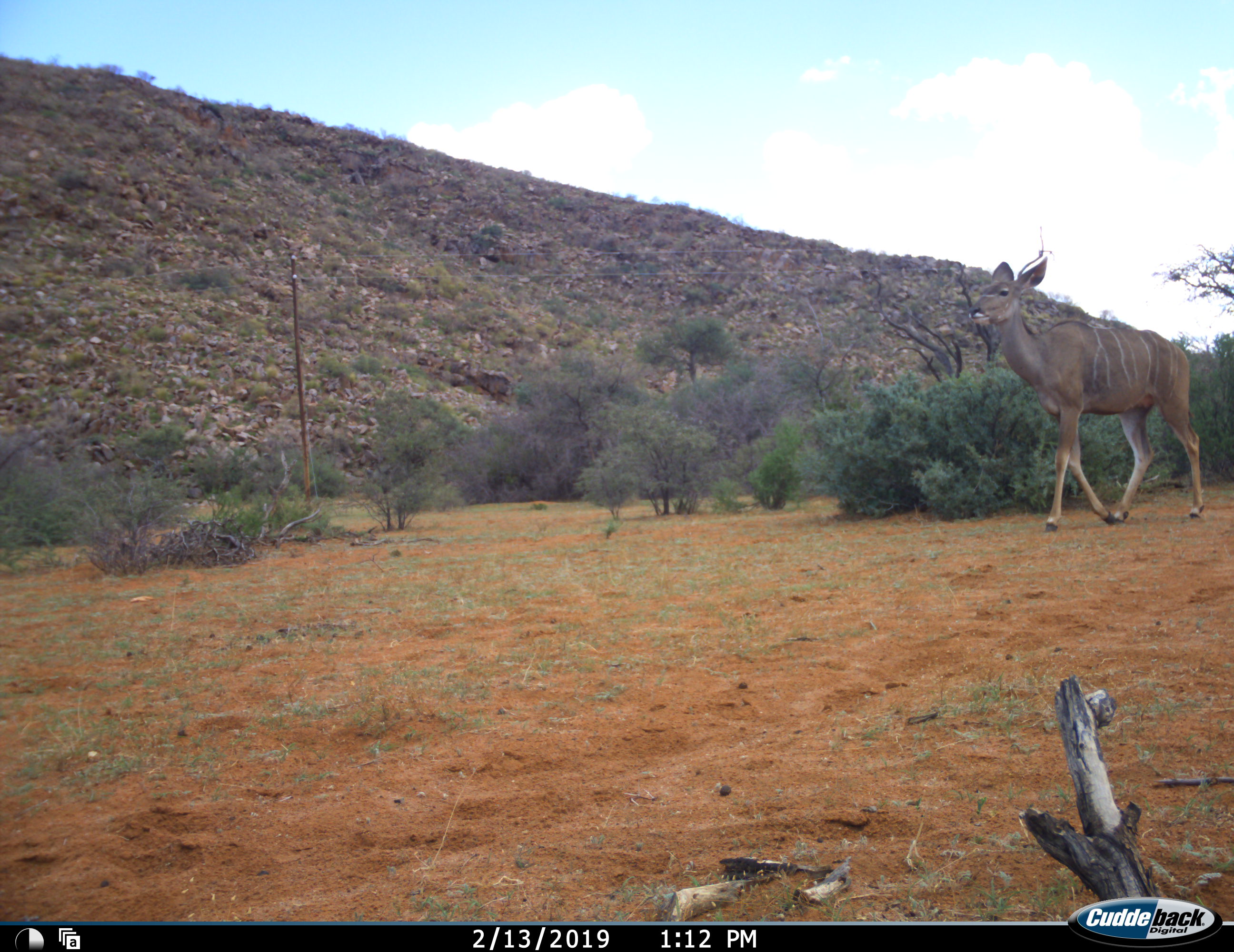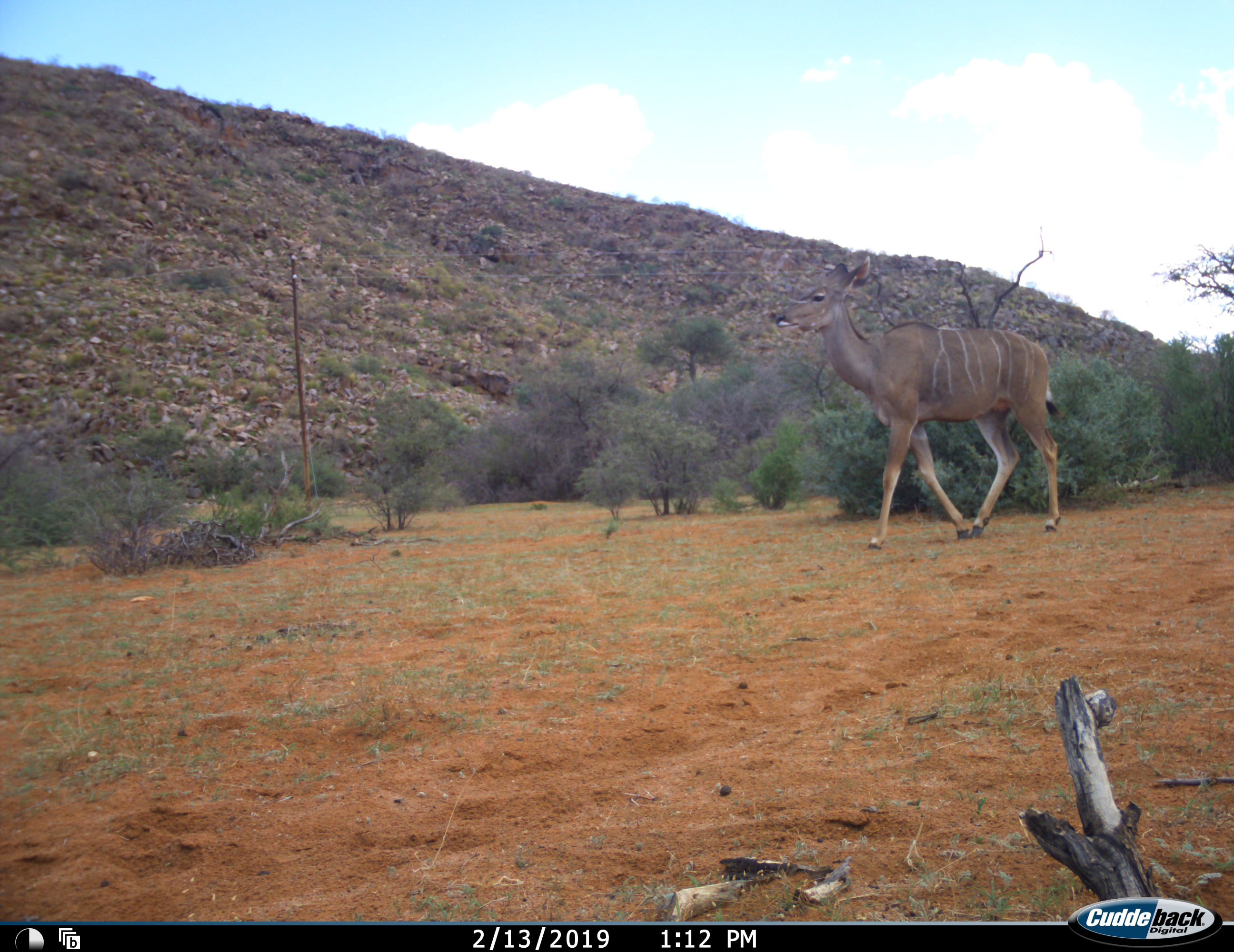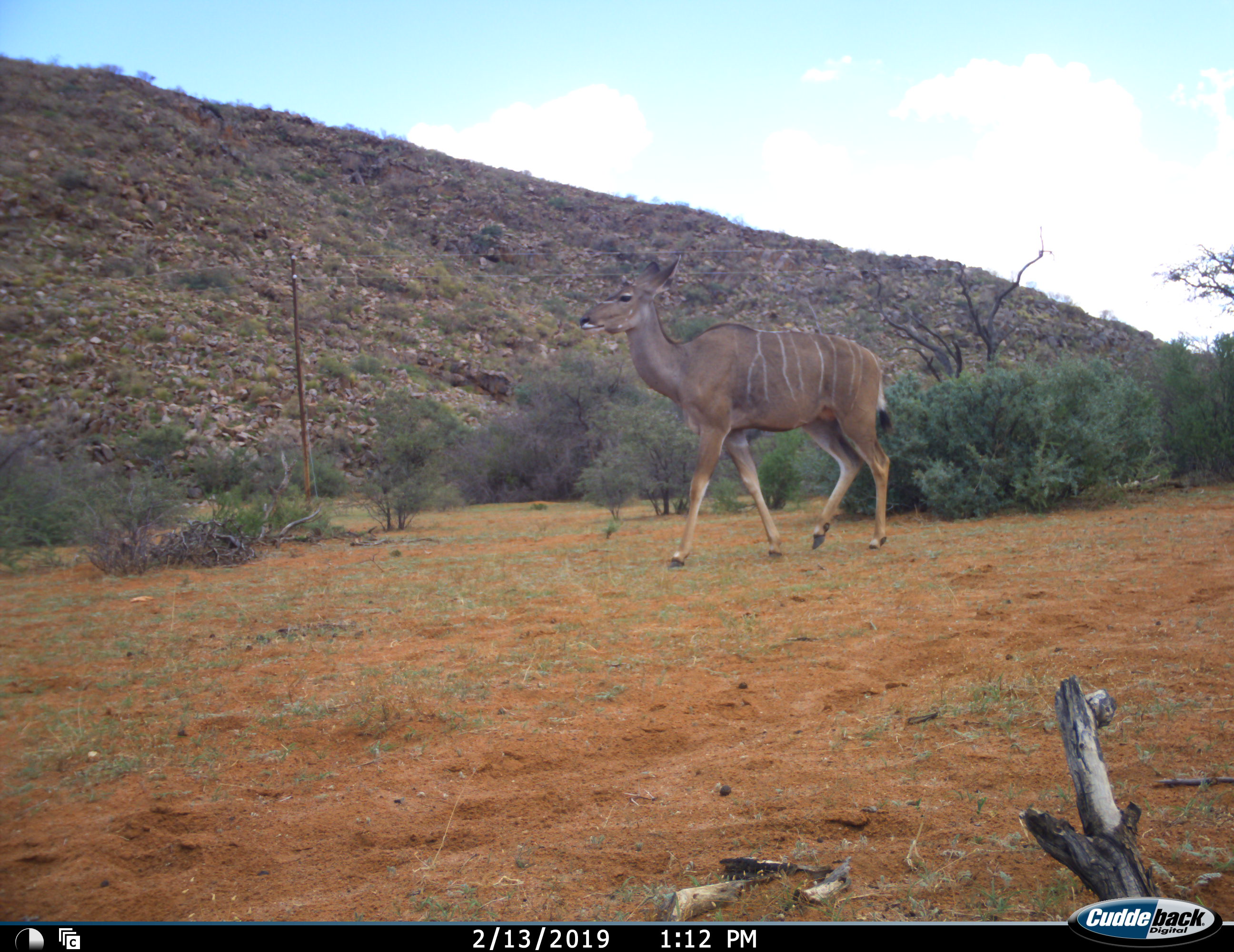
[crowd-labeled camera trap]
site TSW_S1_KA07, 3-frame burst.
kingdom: Animalia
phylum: Chordata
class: Mammalia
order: Artiodactyla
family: Bovidae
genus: Tragelaphus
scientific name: Tragelaphus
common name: kudu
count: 1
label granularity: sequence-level